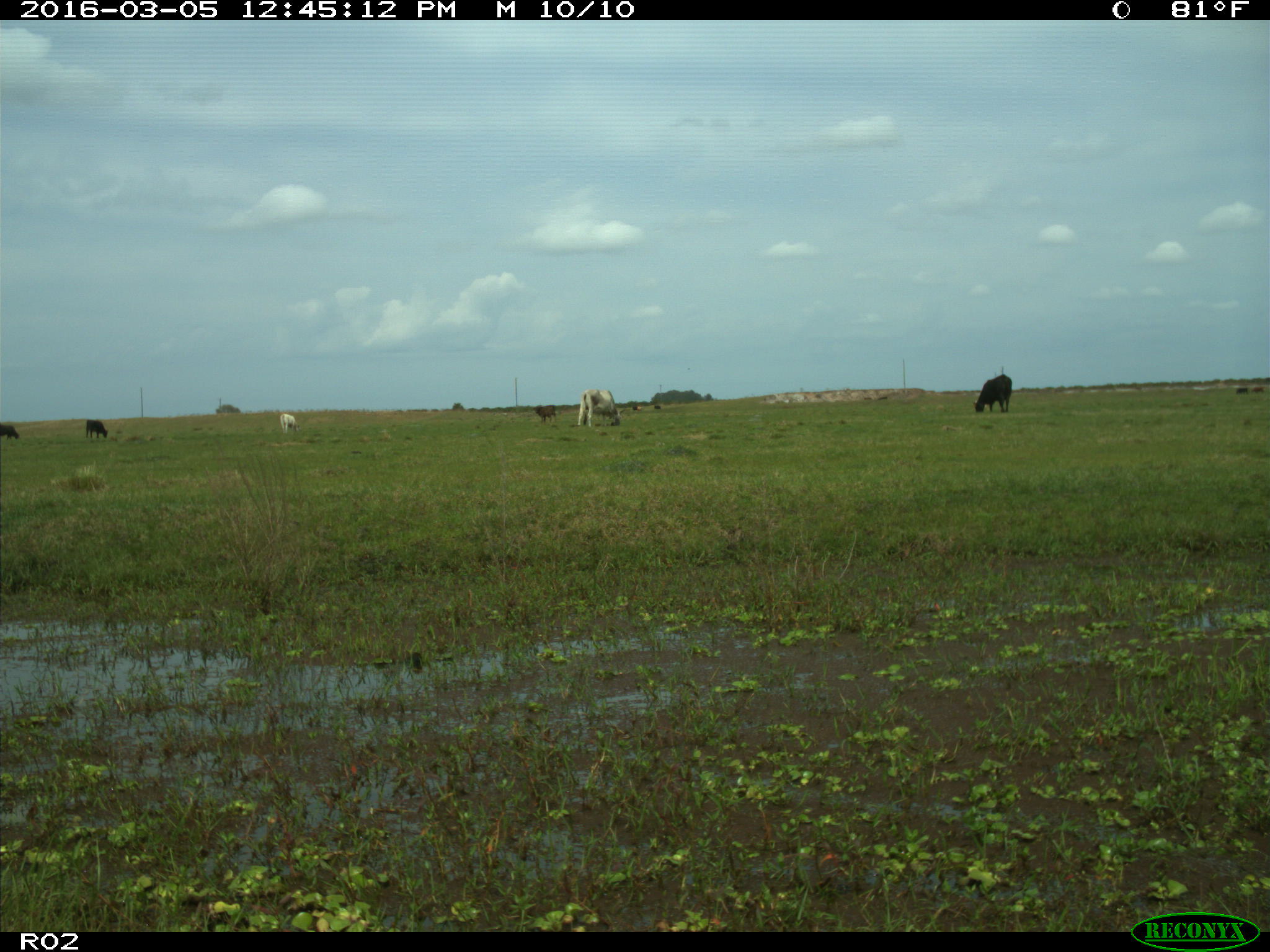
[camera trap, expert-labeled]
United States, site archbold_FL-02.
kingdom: Animalia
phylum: Chordata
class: Mammalia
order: Artiodactyla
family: Bovidae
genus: Bos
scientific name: Bos taurus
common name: domestic cow